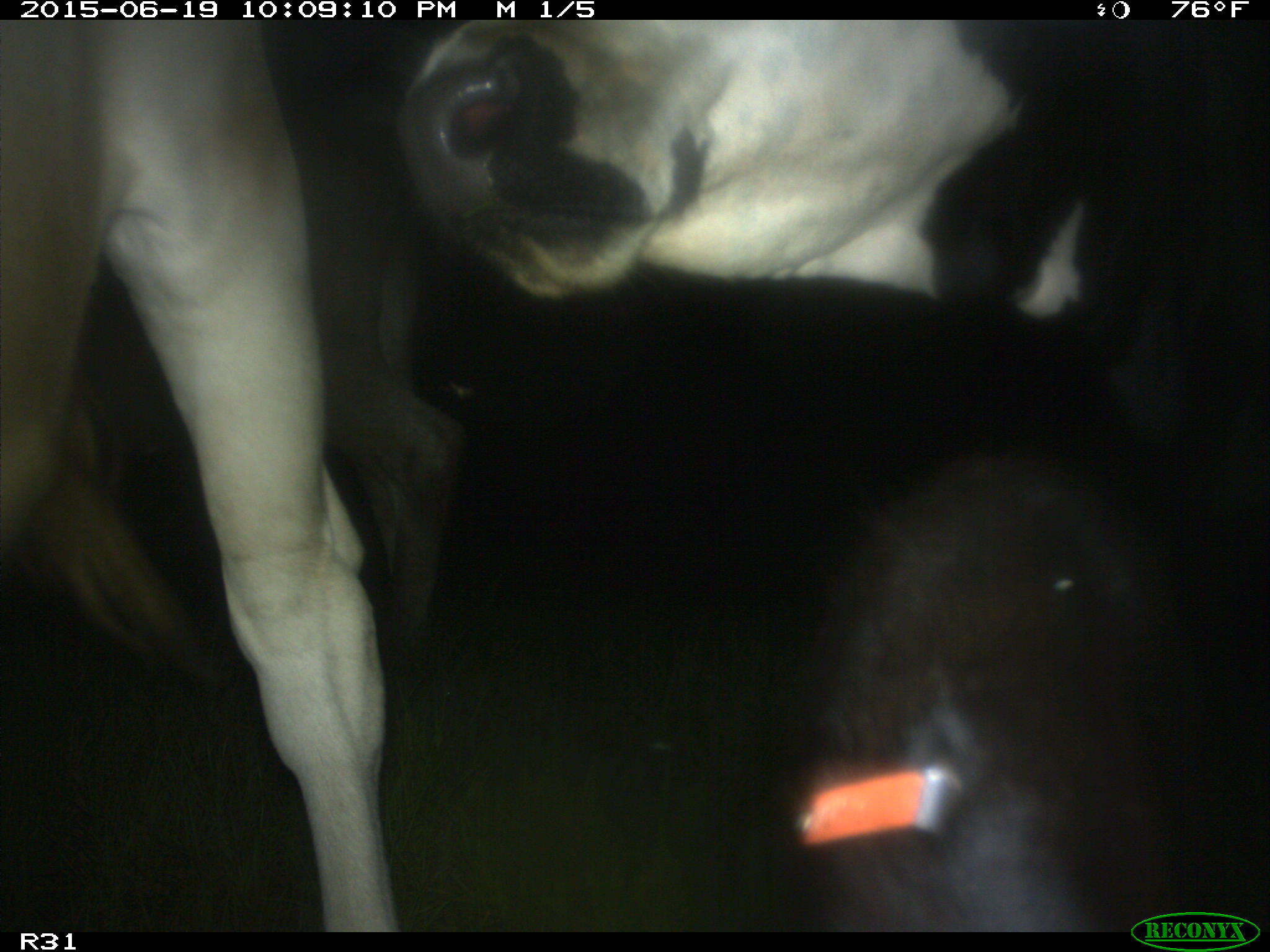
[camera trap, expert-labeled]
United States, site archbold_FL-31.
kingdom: Animalia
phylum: Chordata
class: Mammalia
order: Artiodactyla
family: Bovidae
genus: Bos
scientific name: Bos taurus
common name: domestic cow